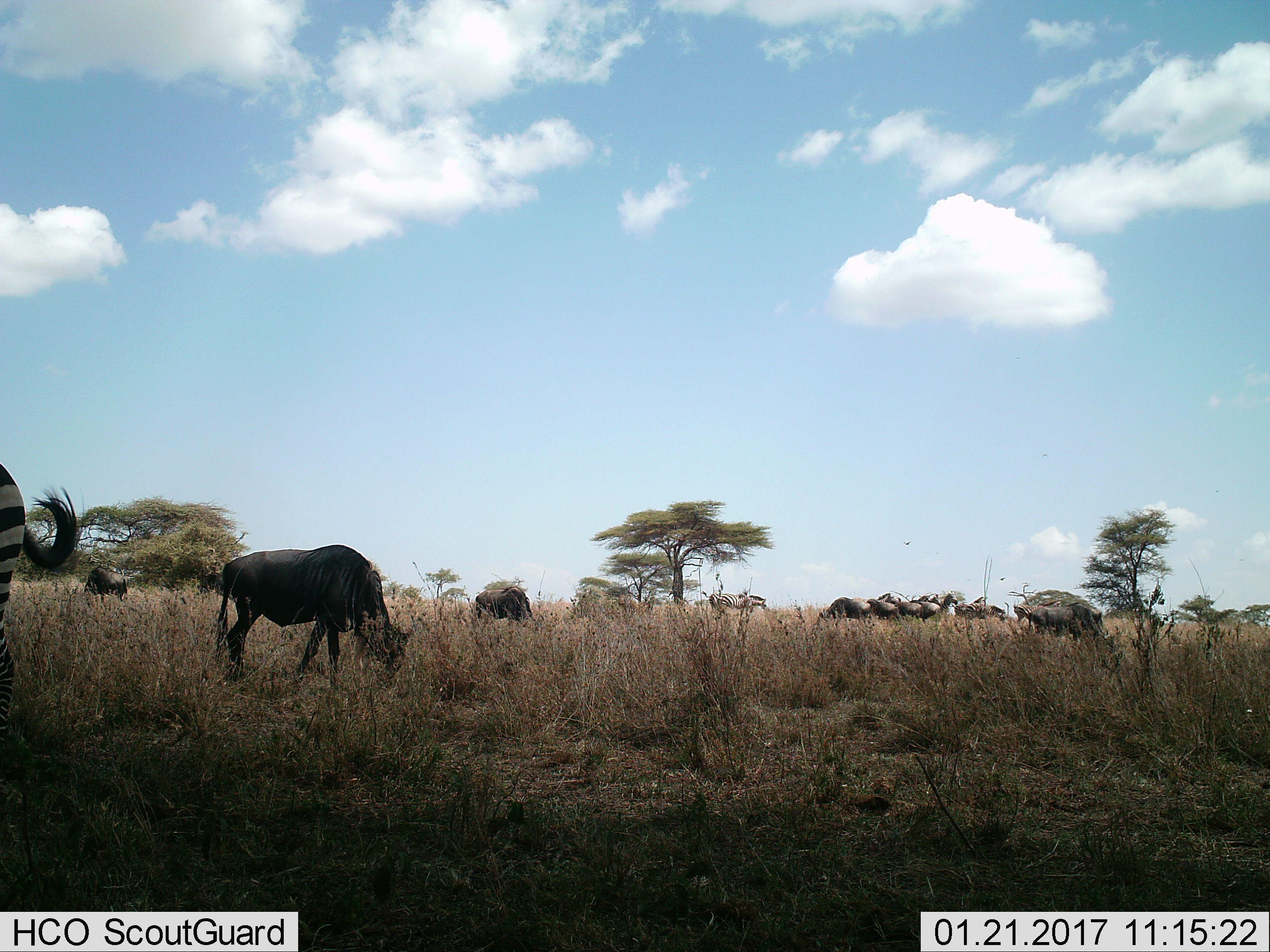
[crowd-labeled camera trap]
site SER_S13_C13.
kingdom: Animalia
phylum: Chordata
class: Mammalia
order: Artiodactyla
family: Bovidae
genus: Connochaetes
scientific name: Connochaetes taurinus taurinus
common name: blue wildebeest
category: wildebeestblue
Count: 9.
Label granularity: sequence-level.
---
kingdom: Animalia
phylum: Chordata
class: Mammalia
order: Perissodactyla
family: Equidae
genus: Equus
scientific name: Equus quagga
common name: plains zebra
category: zebraplains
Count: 3.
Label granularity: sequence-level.